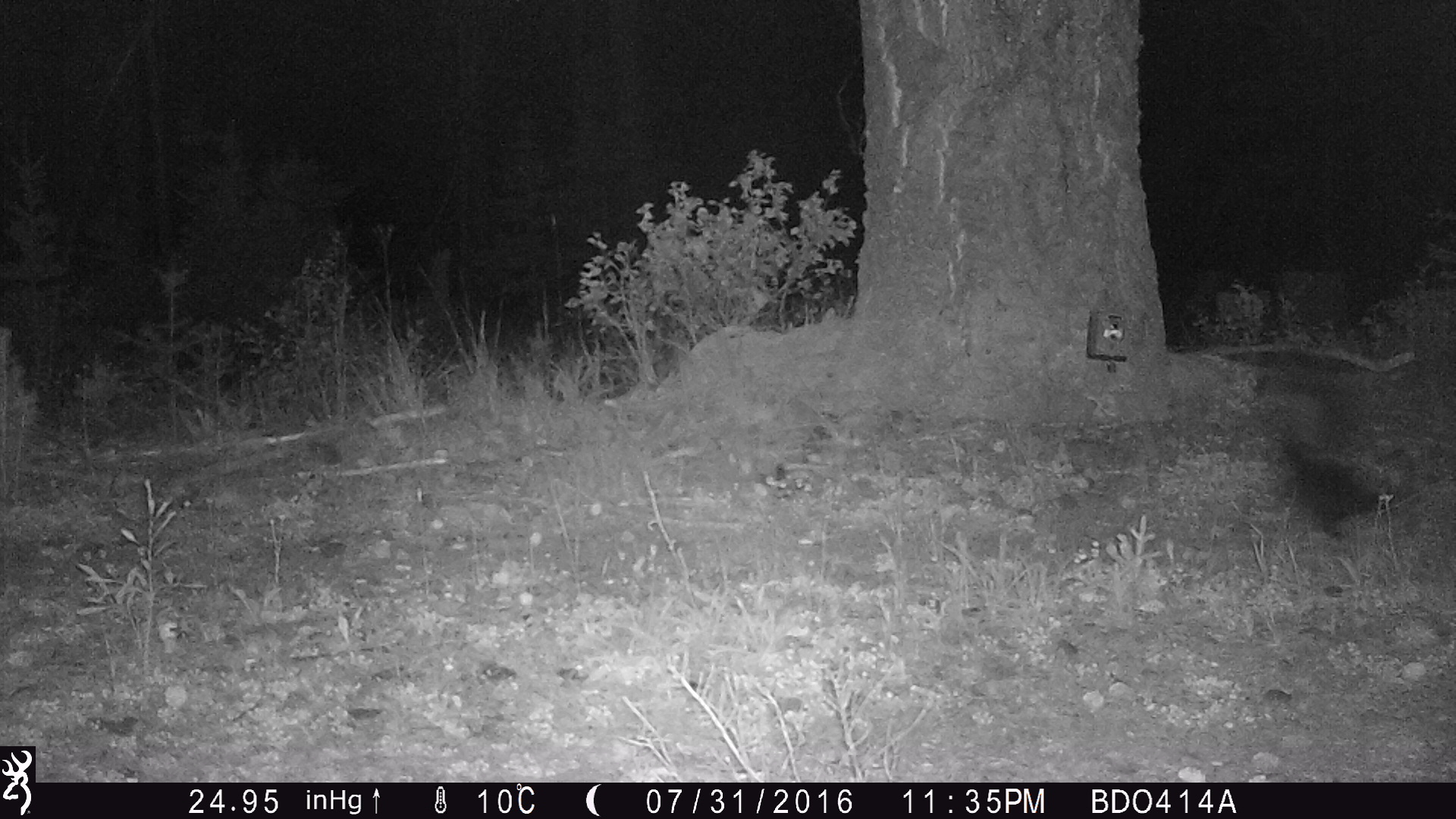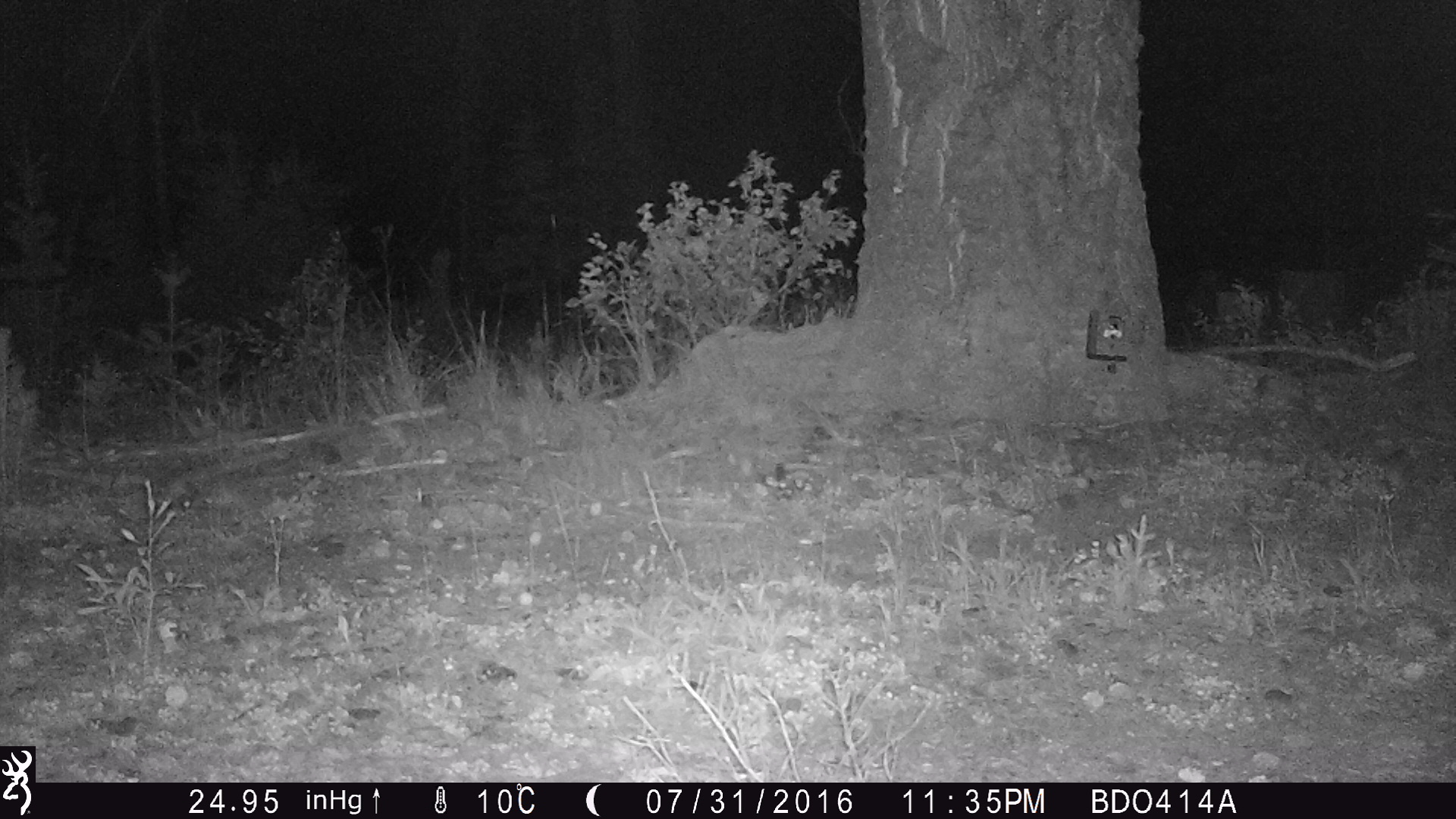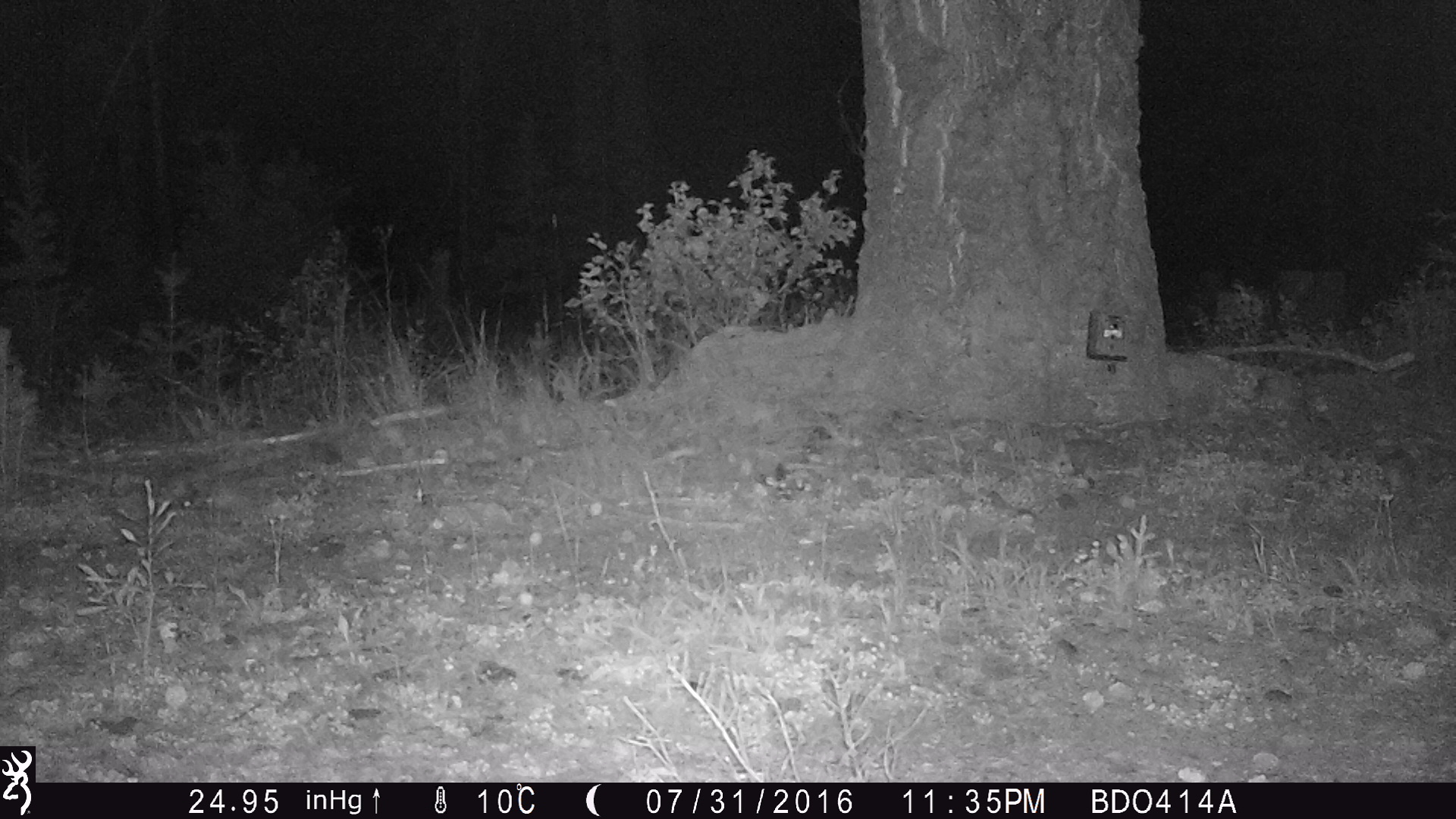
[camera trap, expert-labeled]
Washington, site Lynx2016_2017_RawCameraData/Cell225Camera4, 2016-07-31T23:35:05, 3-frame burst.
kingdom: Animalia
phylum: Chordata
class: Mammalia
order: Carnivora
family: Mephitidae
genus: Mephitis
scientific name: Mephitis mephitis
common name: striped skunk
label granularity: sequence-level